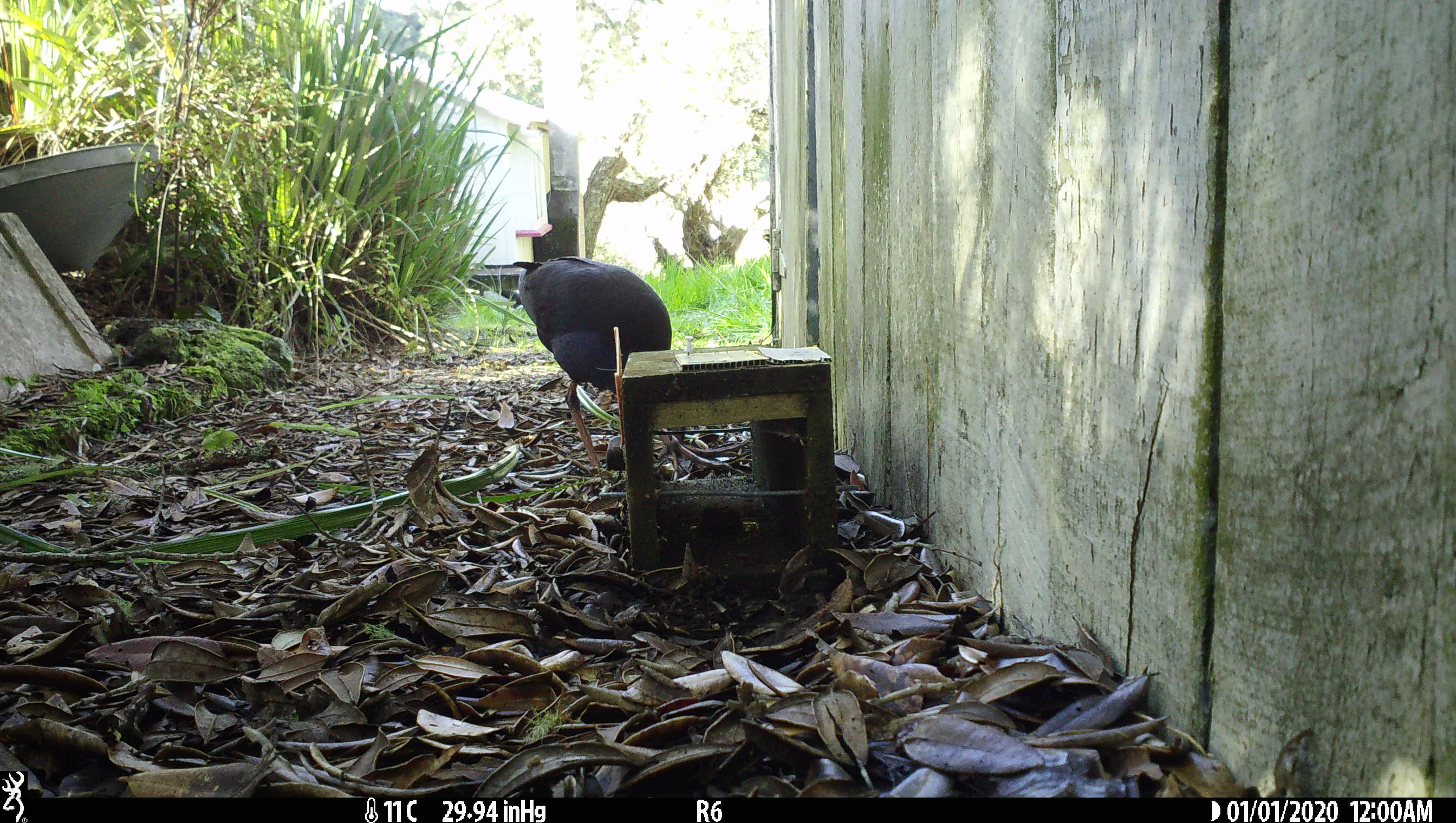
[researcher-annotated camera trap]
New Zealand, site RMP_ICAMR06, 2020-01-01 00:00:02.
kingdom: Animalia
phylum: Chordata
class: Aves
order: Gruiformes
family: Rallidae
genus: Porphyrio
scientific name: Porphyrio melanotus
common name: australasian swamphen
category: pukeko